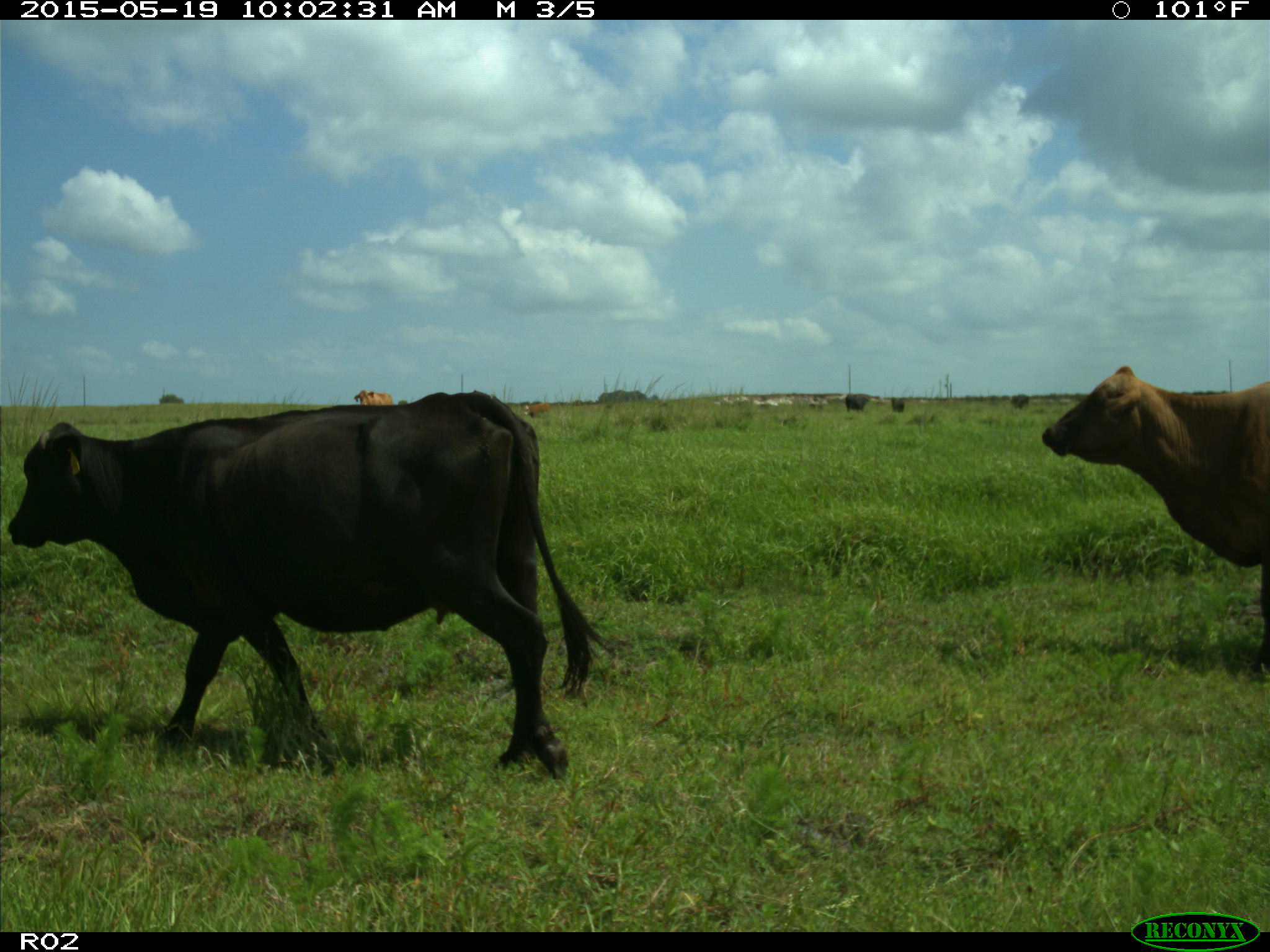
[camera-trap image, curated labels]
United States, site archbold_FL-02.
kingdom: Animalia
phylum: Chordata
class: Mammalia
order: Artiodactyla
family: Bovidae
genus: Bos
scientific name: Bos taurus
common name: domestic cow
Bos taurus (domestic cow).